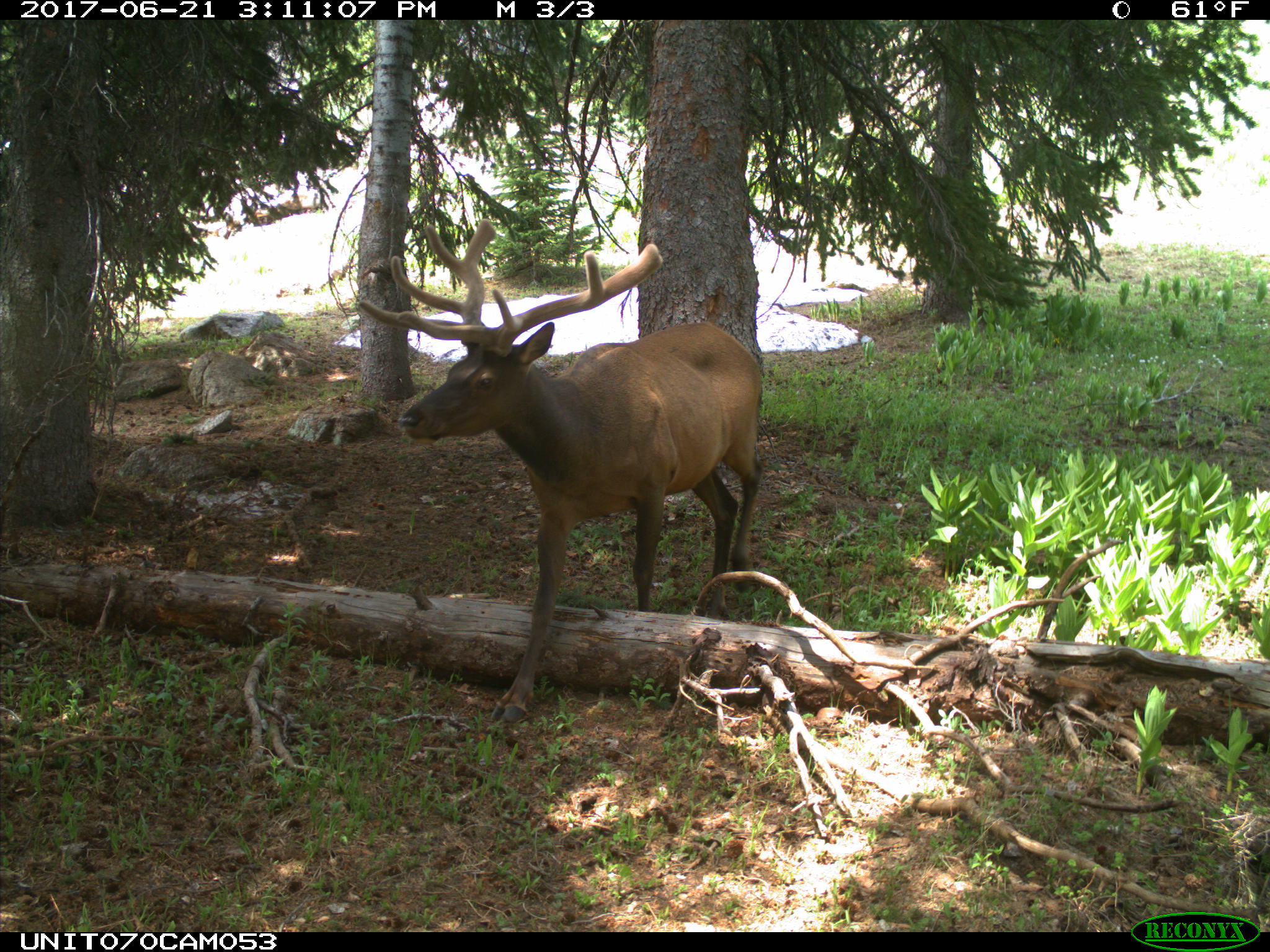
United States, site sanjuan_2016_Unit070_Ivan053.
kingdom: Animalia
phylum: Chordata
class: Mammalia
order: Artiodactyla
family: Cervidae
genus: Cervus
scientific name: Cervus elaphus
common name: red deer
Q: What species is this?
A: Cervus elaphus (red deer).